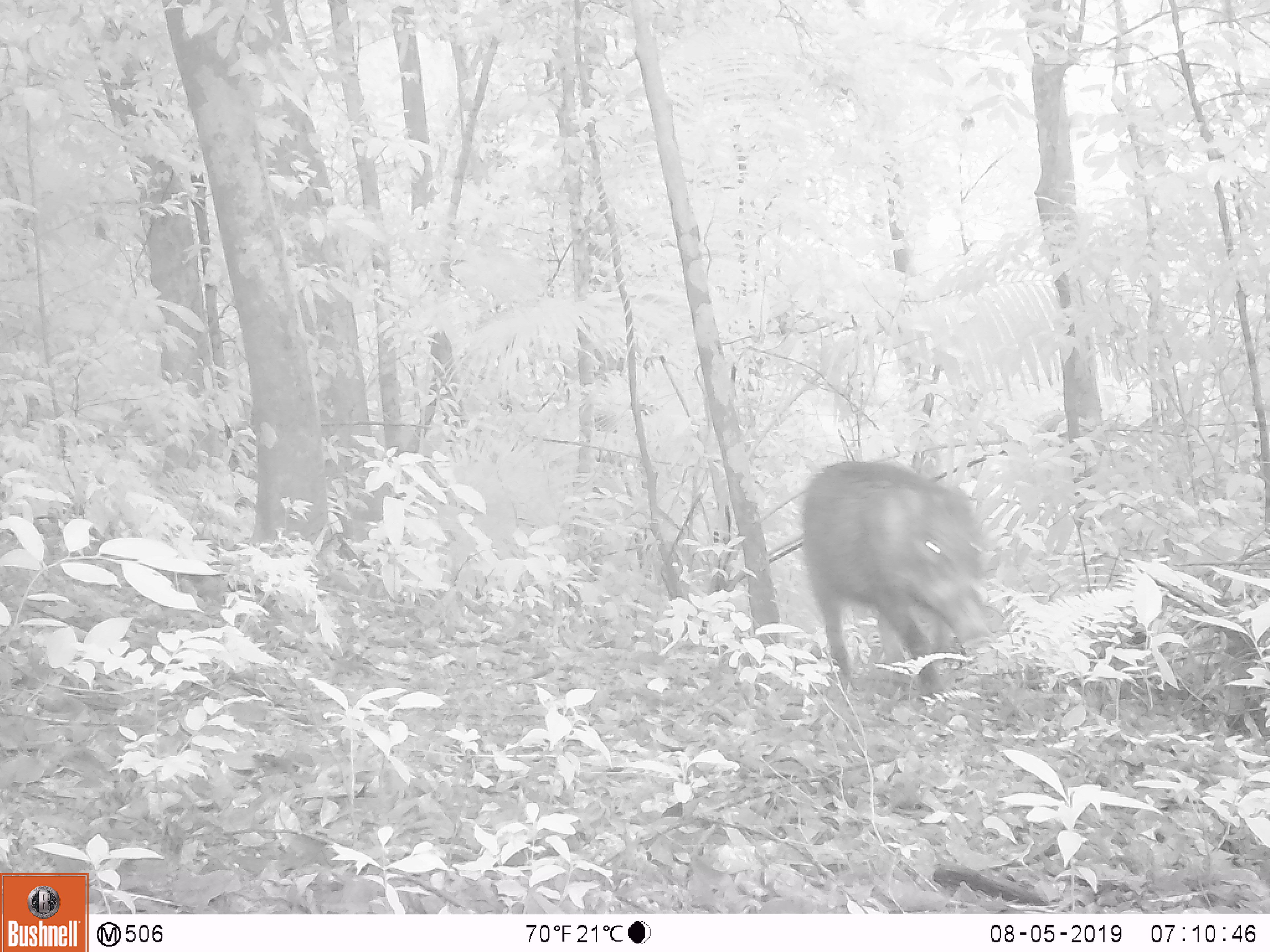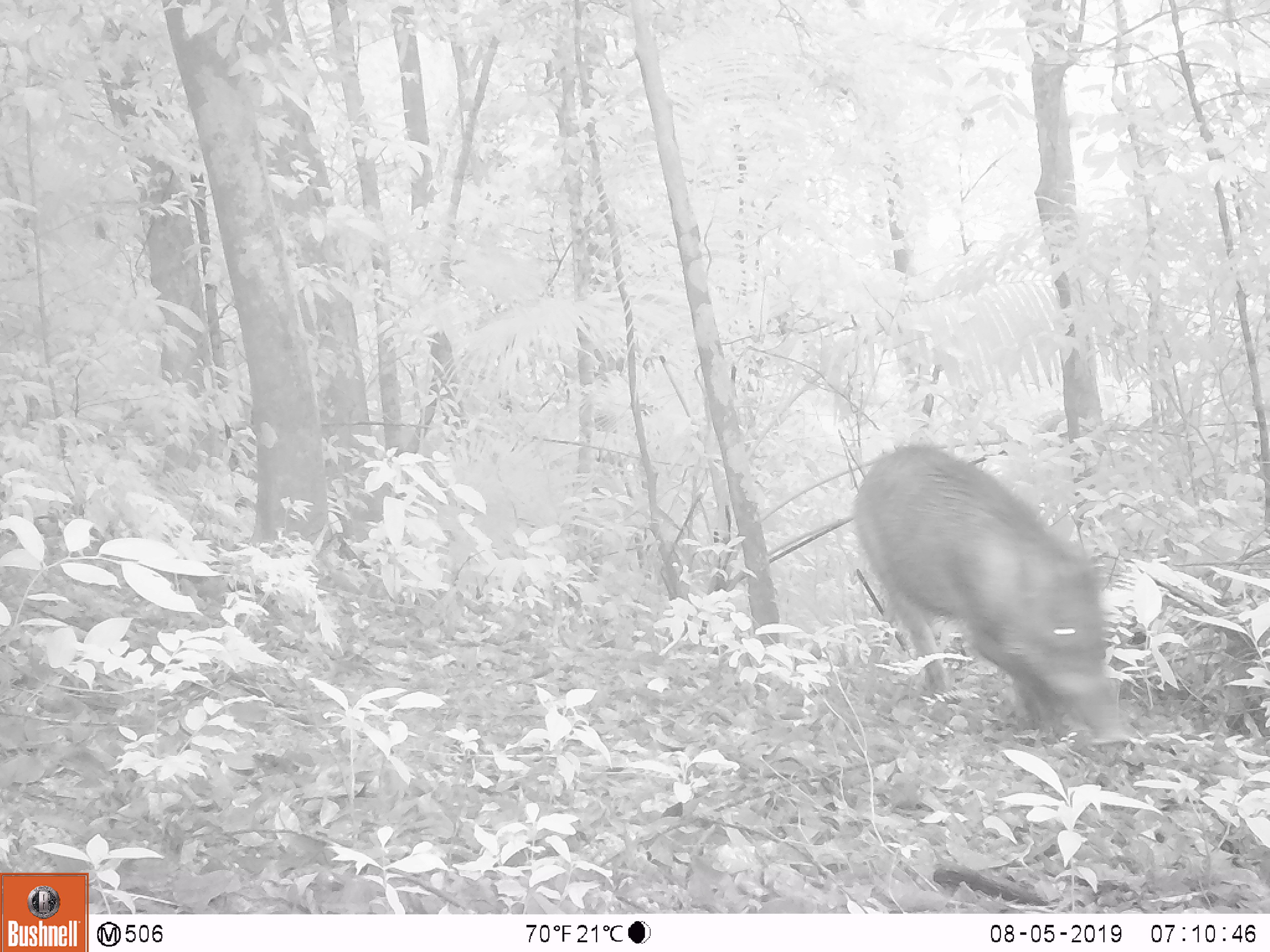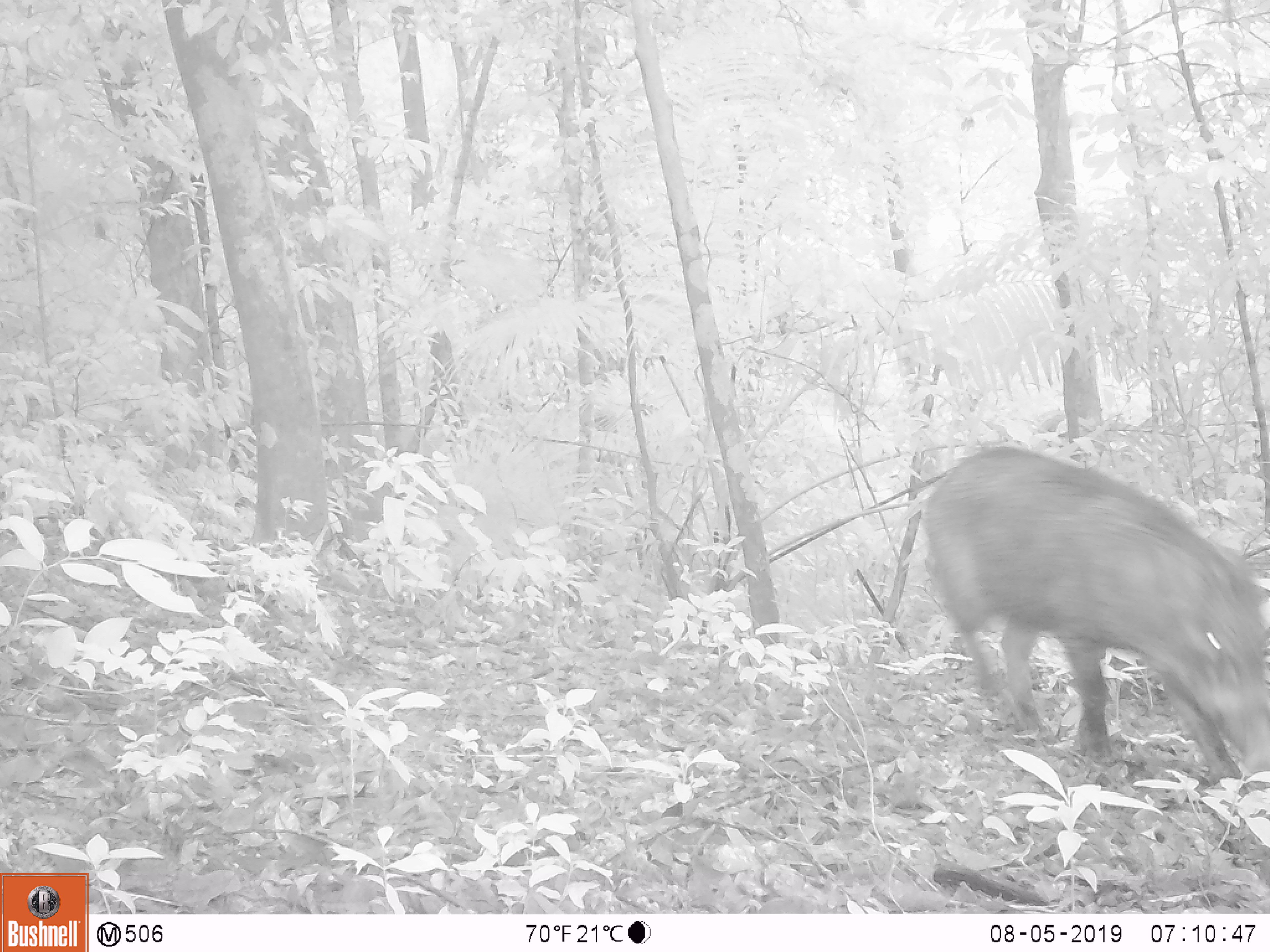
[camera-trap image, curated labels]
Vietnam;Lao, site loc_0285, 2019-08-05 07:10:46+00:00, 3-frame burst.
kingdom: Animalia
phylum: Chordata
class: Mammalia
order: Artiodactyla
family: Suidae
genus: Sus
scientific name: Sus scrofa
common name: eurasian wild pig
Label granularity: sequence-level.